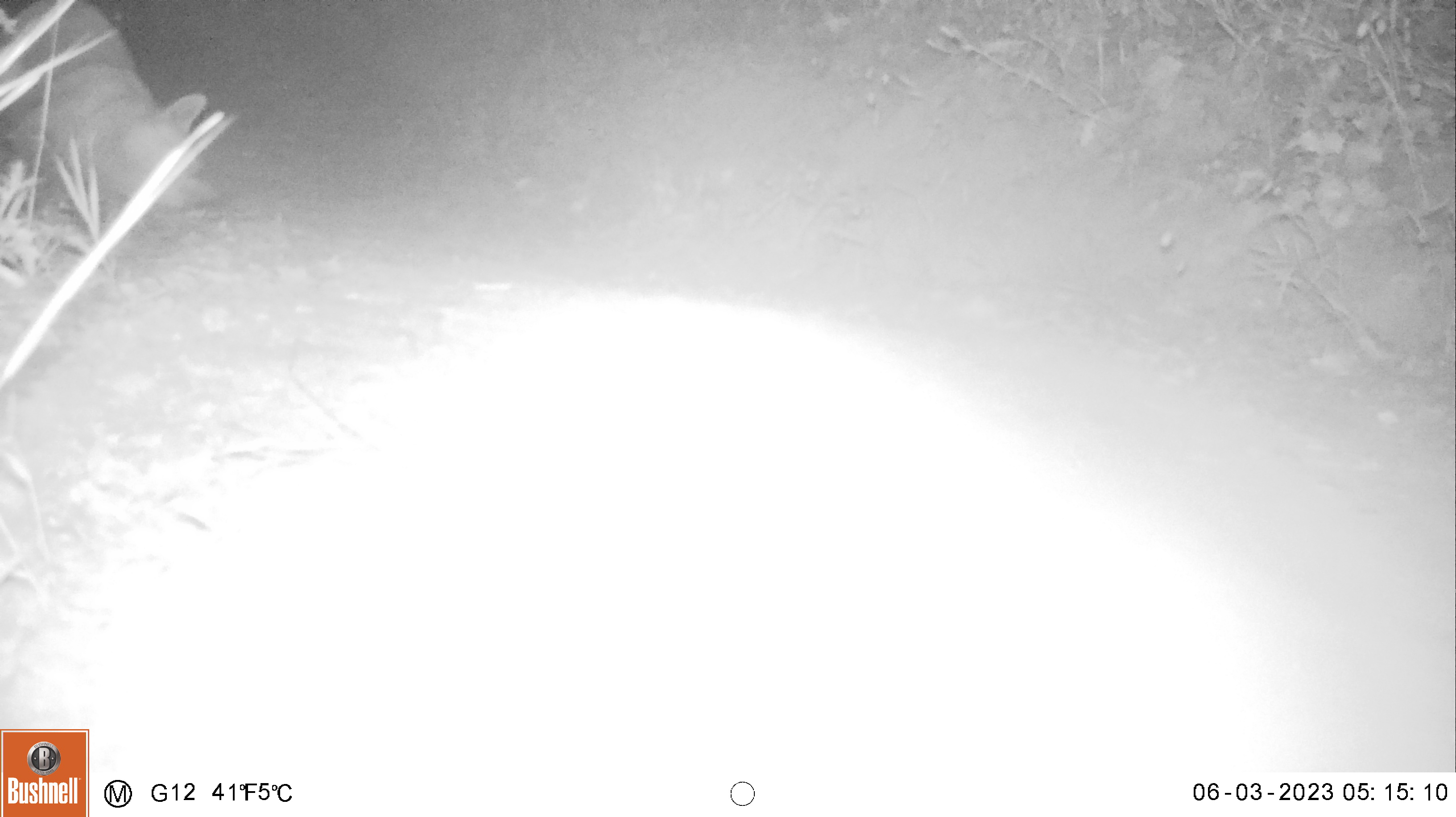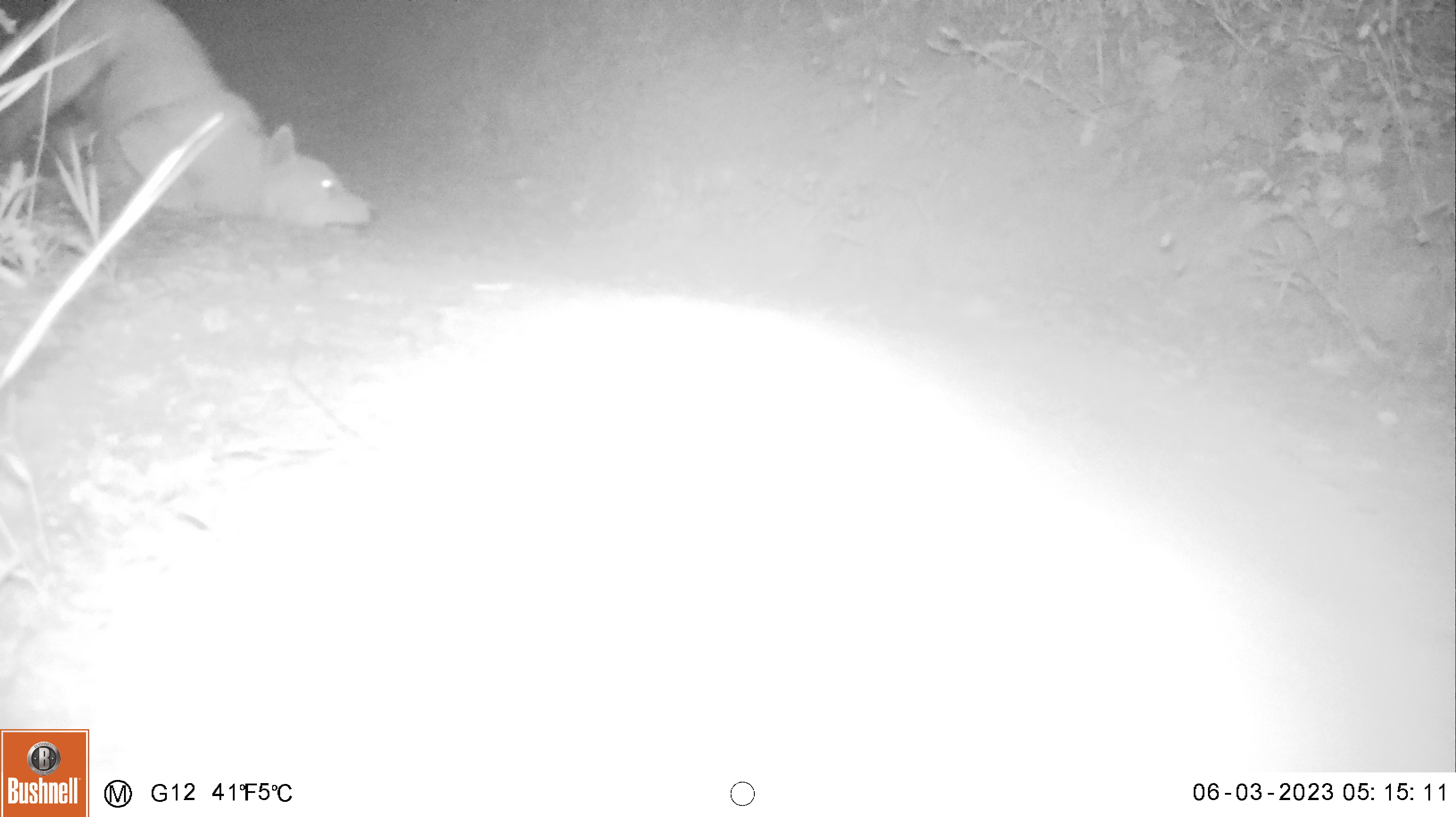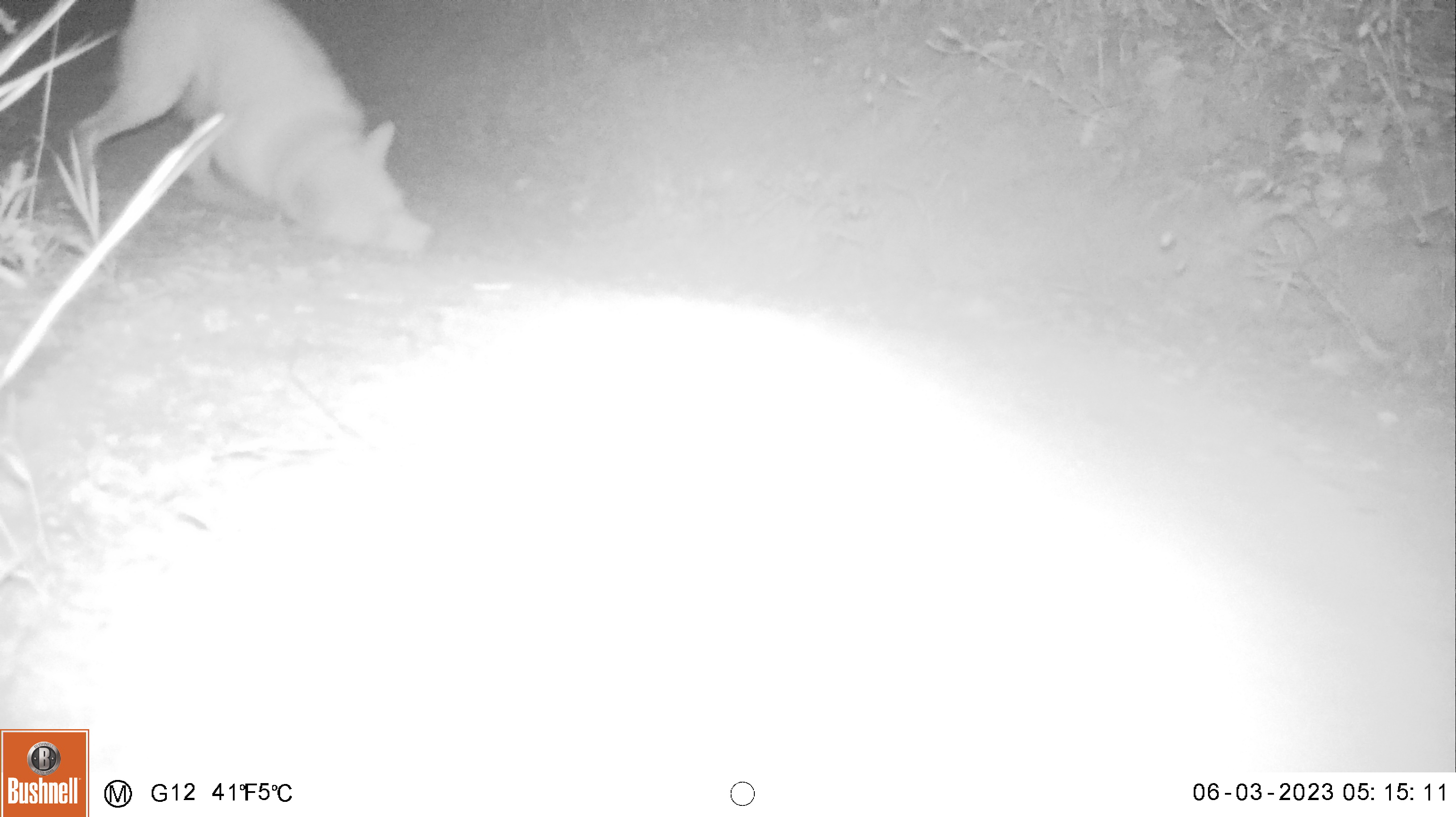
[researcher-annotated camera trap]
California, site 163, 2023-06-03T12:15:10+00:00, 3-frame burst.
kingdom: Animalia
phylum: Chordata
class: Mammalia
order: Carnivora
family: Canidae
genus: Canis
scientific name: Canis latrans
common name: coyote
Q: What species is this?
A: Coyote (Canis latrans).